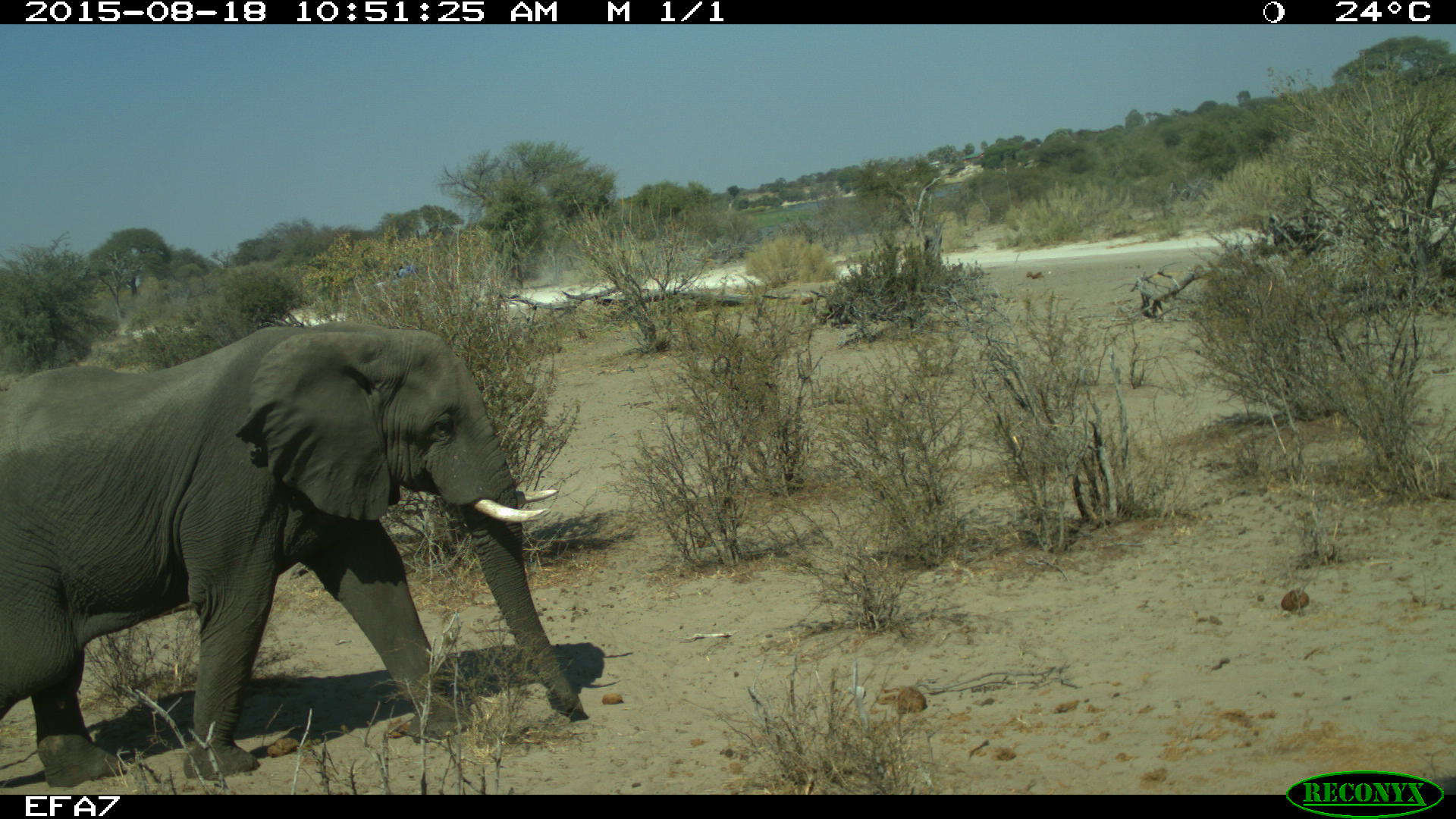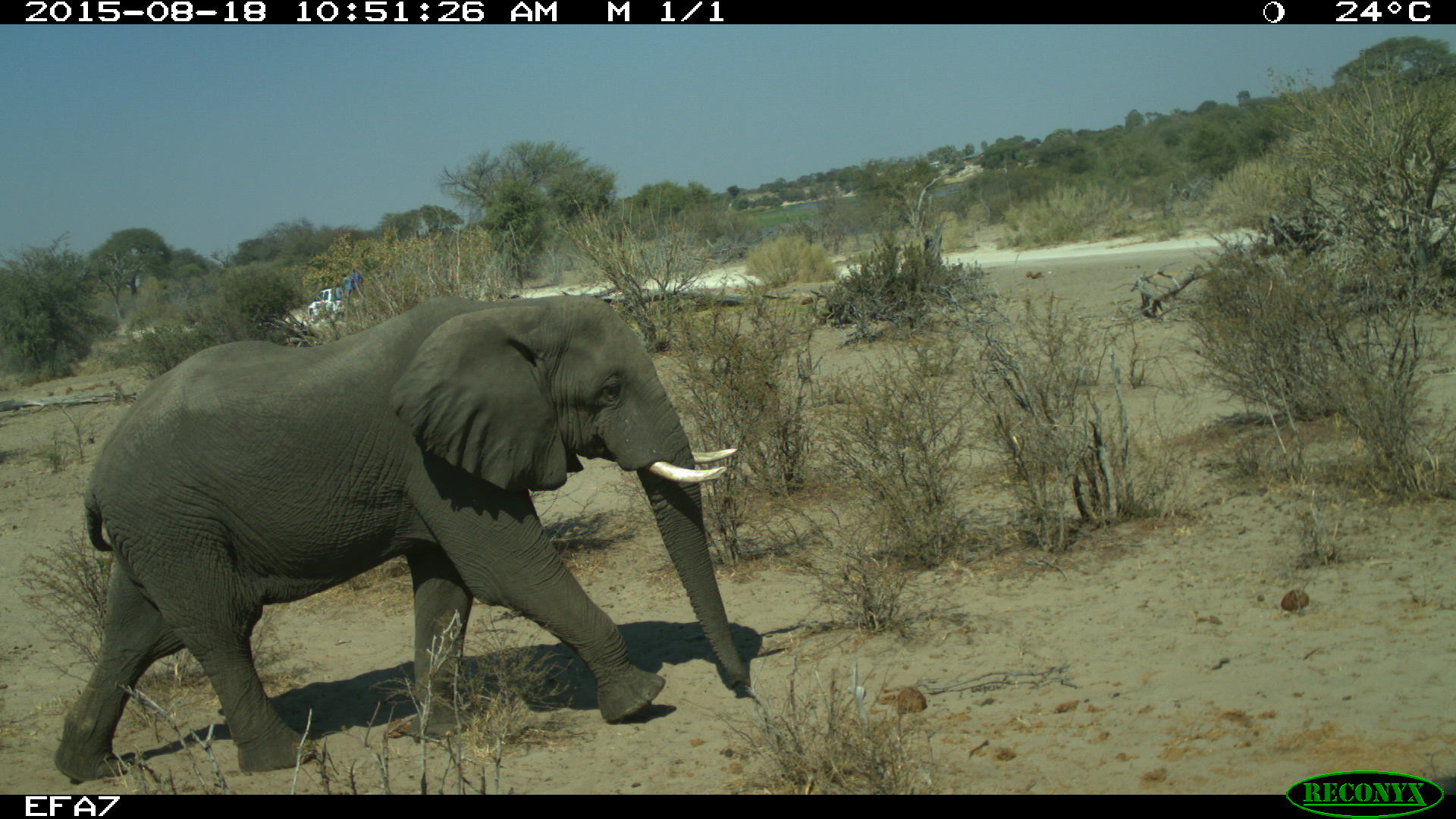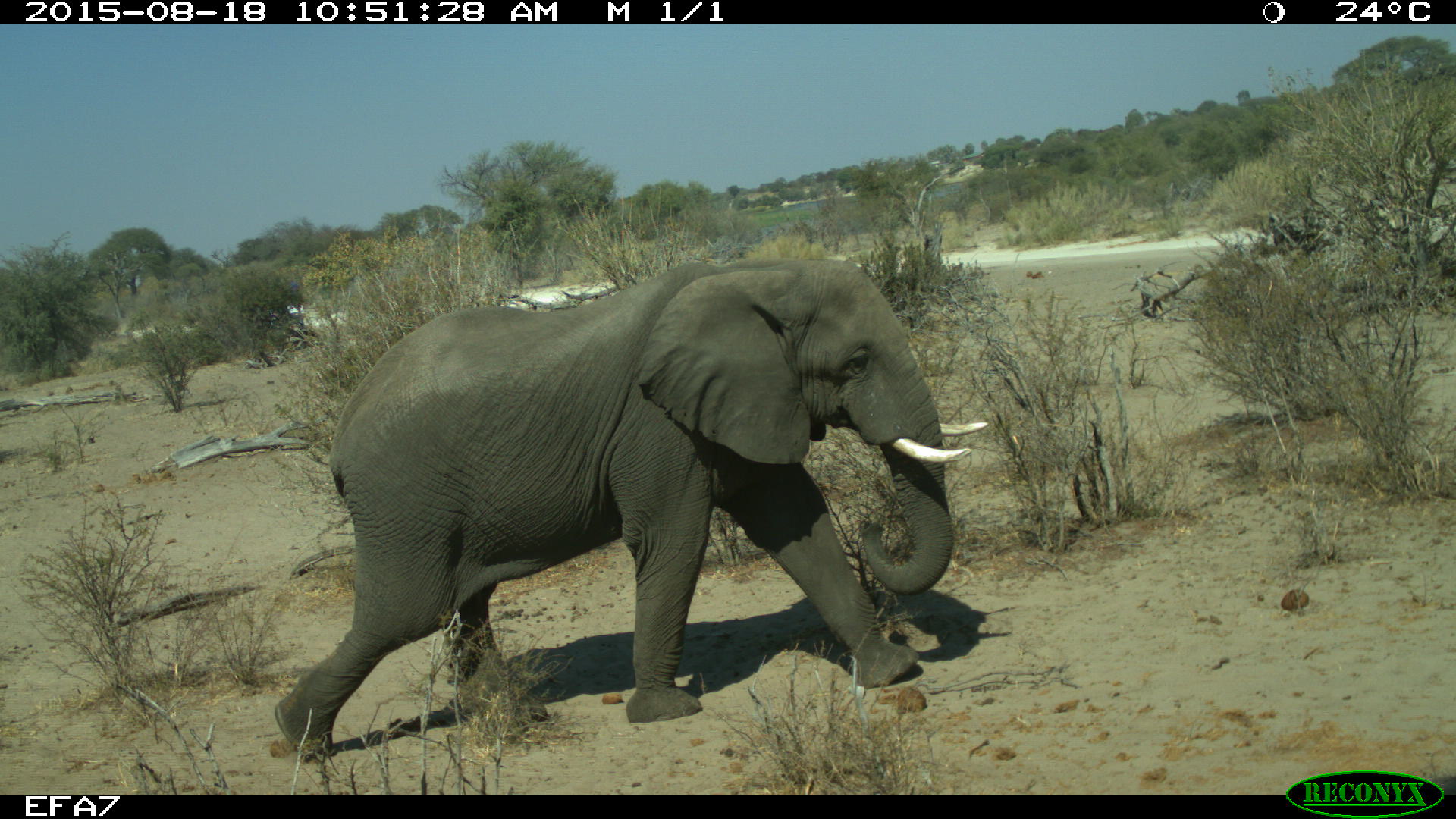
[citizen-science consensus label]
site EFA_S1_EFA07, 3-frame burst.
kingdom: Animalia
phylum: Chordata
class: Mammalia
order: Proboscidea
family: Elephantidae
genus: Loxodonta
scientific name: Loxodonta africana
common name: african bush elephant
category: elephant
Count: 1.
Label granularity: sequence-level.